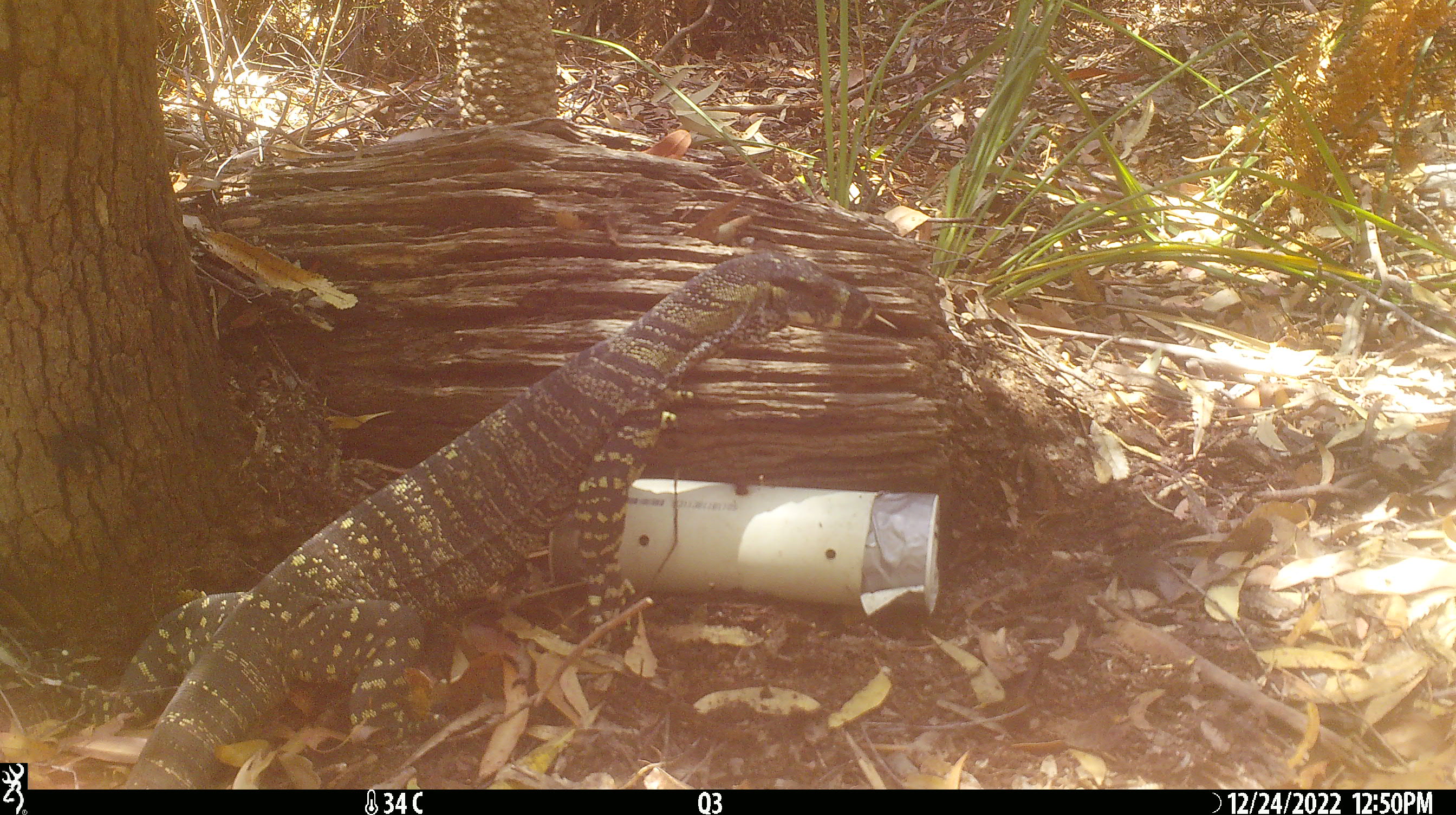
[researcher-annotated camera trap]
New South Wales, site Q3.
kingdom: Animalia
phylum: Chordata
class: Reptilia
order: Squamata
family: Varanidae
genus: Varanus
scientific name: Varanus varius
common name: lace monitor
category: goanna